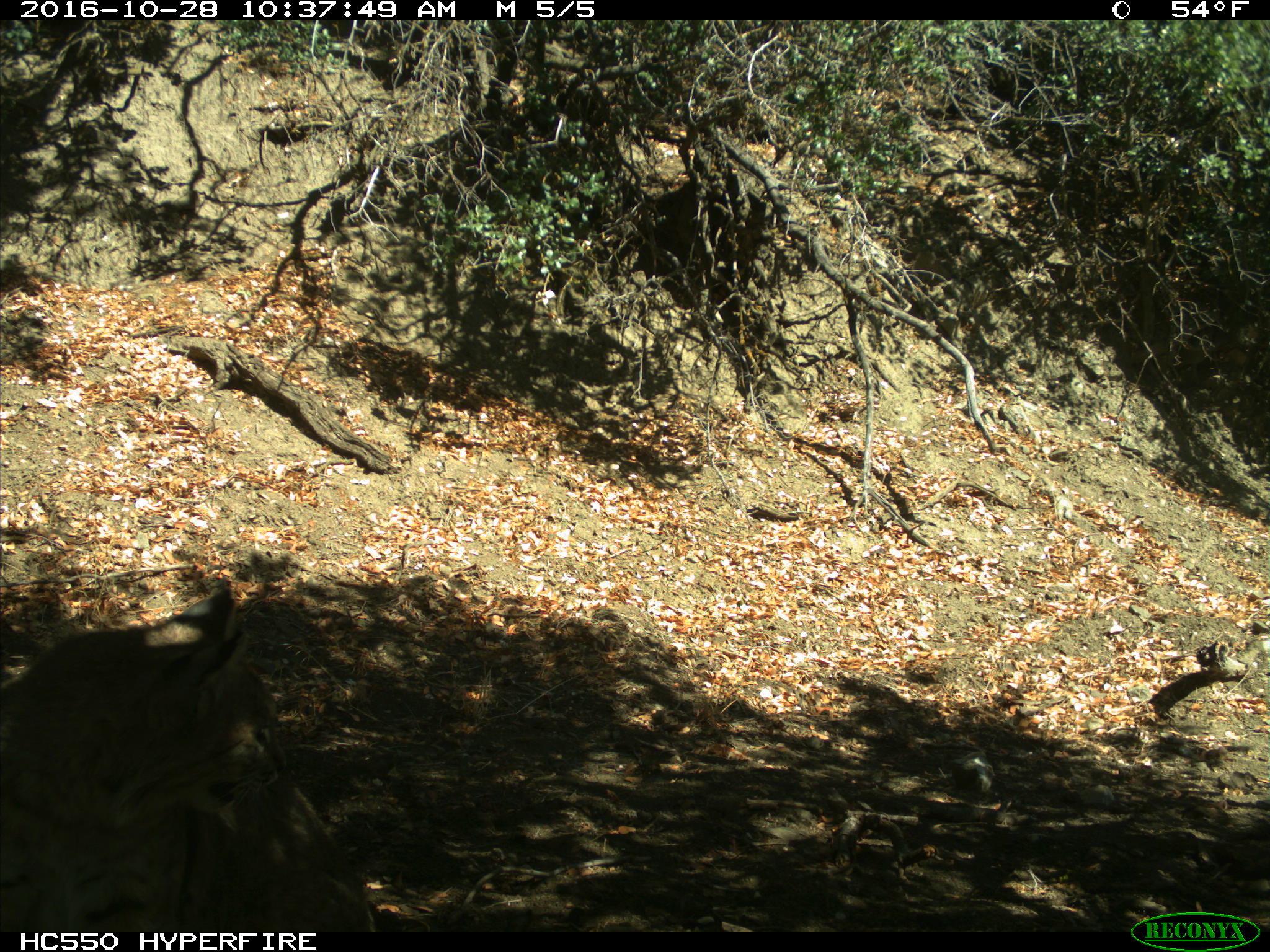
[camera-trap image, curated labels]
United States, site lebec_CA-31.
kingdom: Animalia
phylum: Chordata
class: Mammalia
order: Carnivora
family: Felidae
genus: Lynx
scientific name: Lynx rufus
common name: bobcat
Lynx rufus (bobcat).